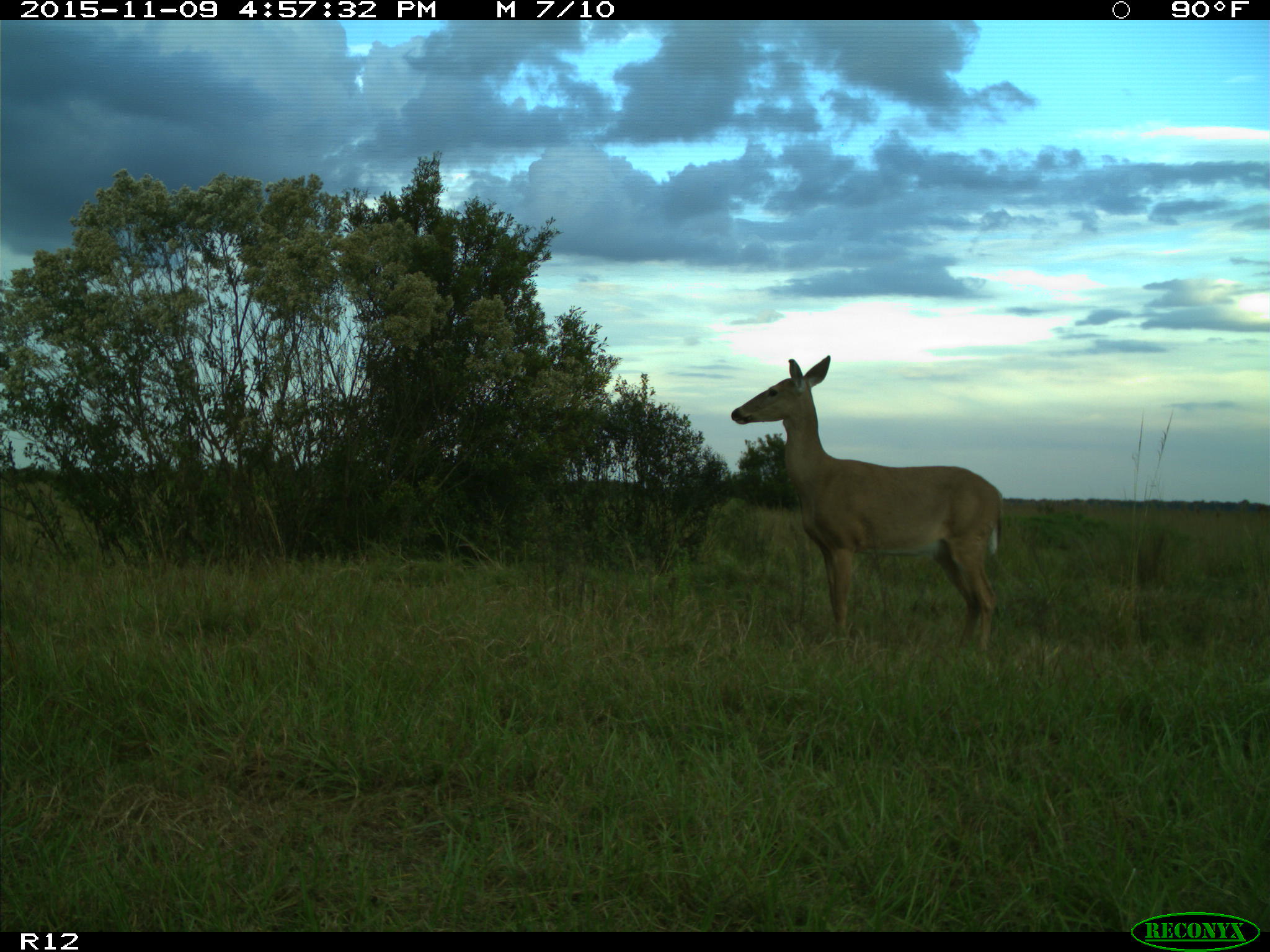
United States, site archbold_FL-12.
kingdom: Animalia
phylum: Chordata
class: Mammalia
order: Artiodactyla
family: Cervidae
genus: Odocoileus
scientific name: Odocoileus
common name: deer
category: unidentified deer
Unidentified deer (deer) (Odocoileus).